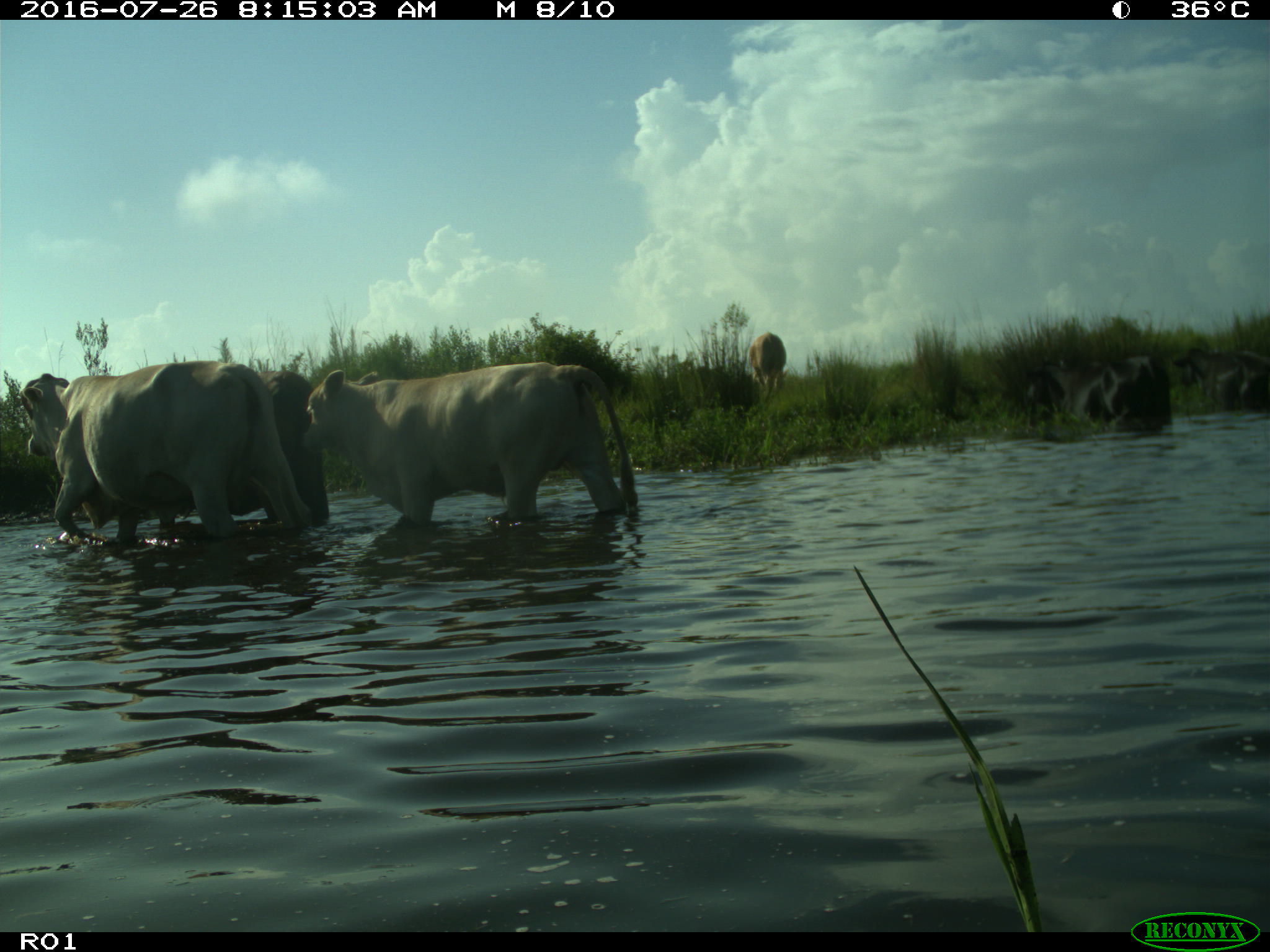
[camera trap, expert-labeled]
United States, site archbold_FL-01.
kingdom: Animalia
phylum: Chordata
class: Mammalia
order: Artiodactyla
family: Bovidae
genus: Bos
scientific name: Bos taurus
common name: domestic cow